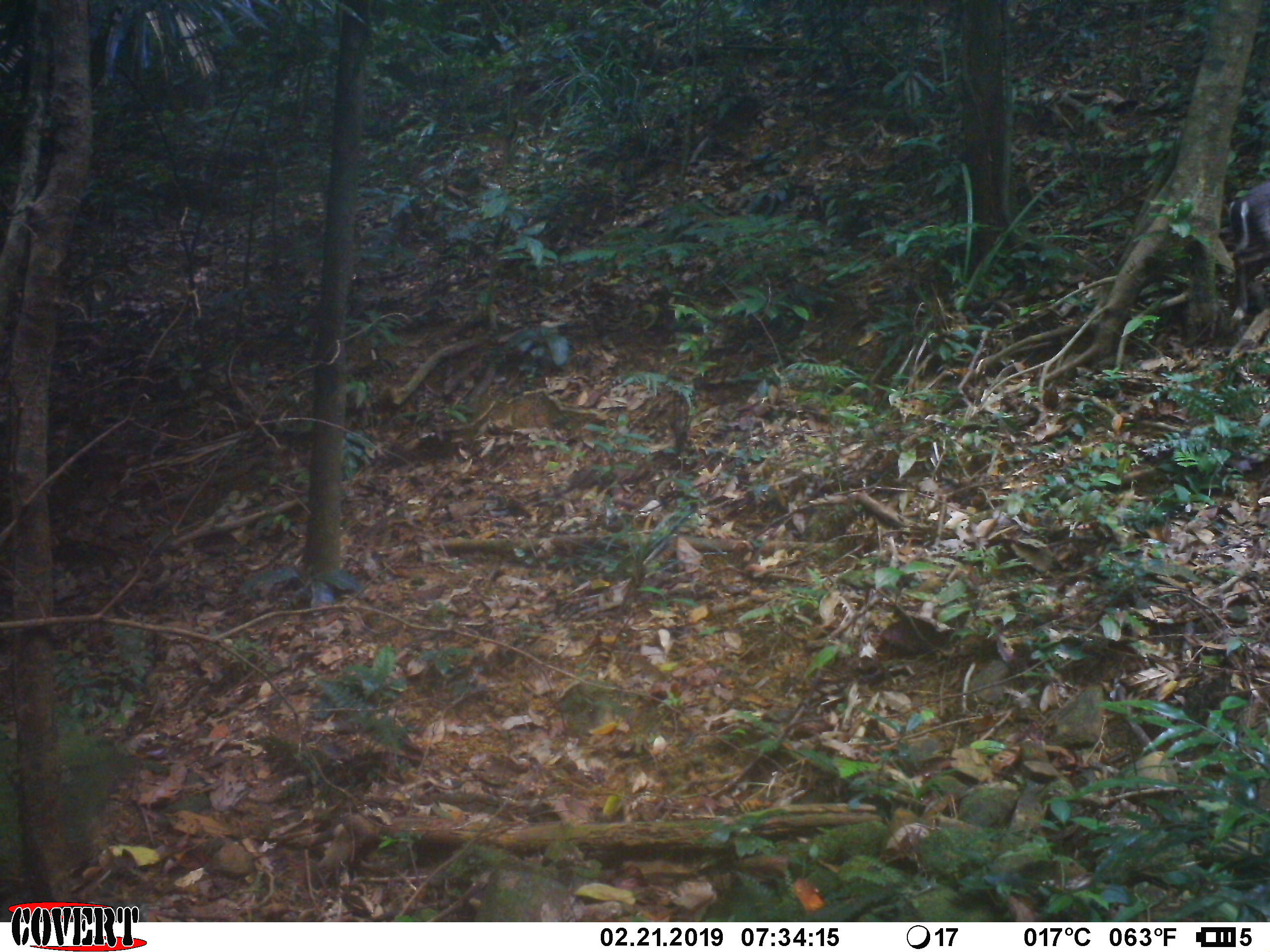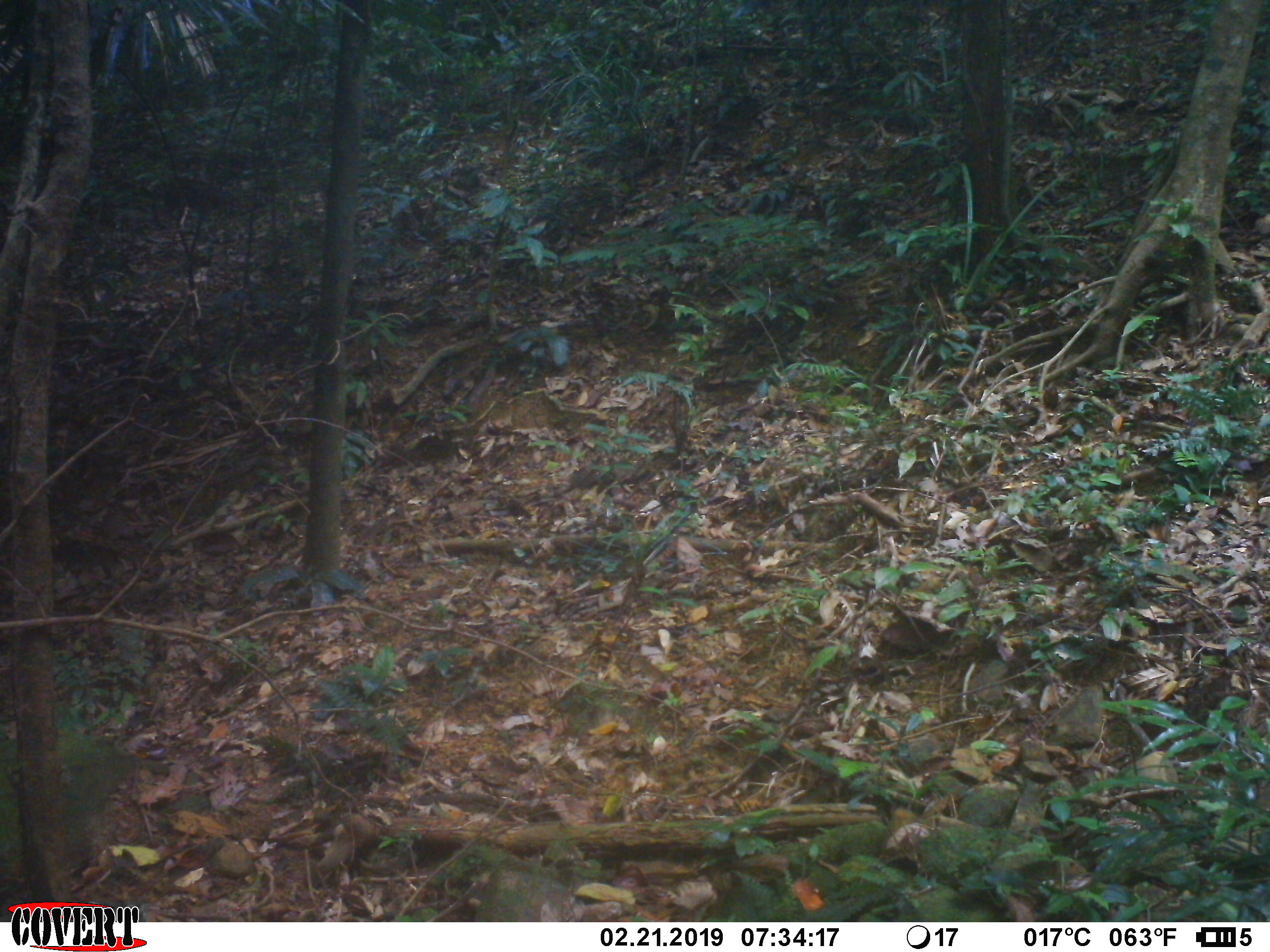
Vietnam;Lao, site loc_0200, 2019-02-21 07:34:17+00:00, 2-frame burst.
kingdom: Animalia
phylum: Chordata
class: Mammalia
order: Artiodactyla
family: Cervidae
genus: Muntiacus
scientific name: Muntiacus rooseveltorum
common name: roosevelt's muntjac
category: roosevelts muntjac group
Roosevelts muntjac group (roosevelt's muntjac) (Muntiacus rooseveltorum). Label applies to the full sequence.